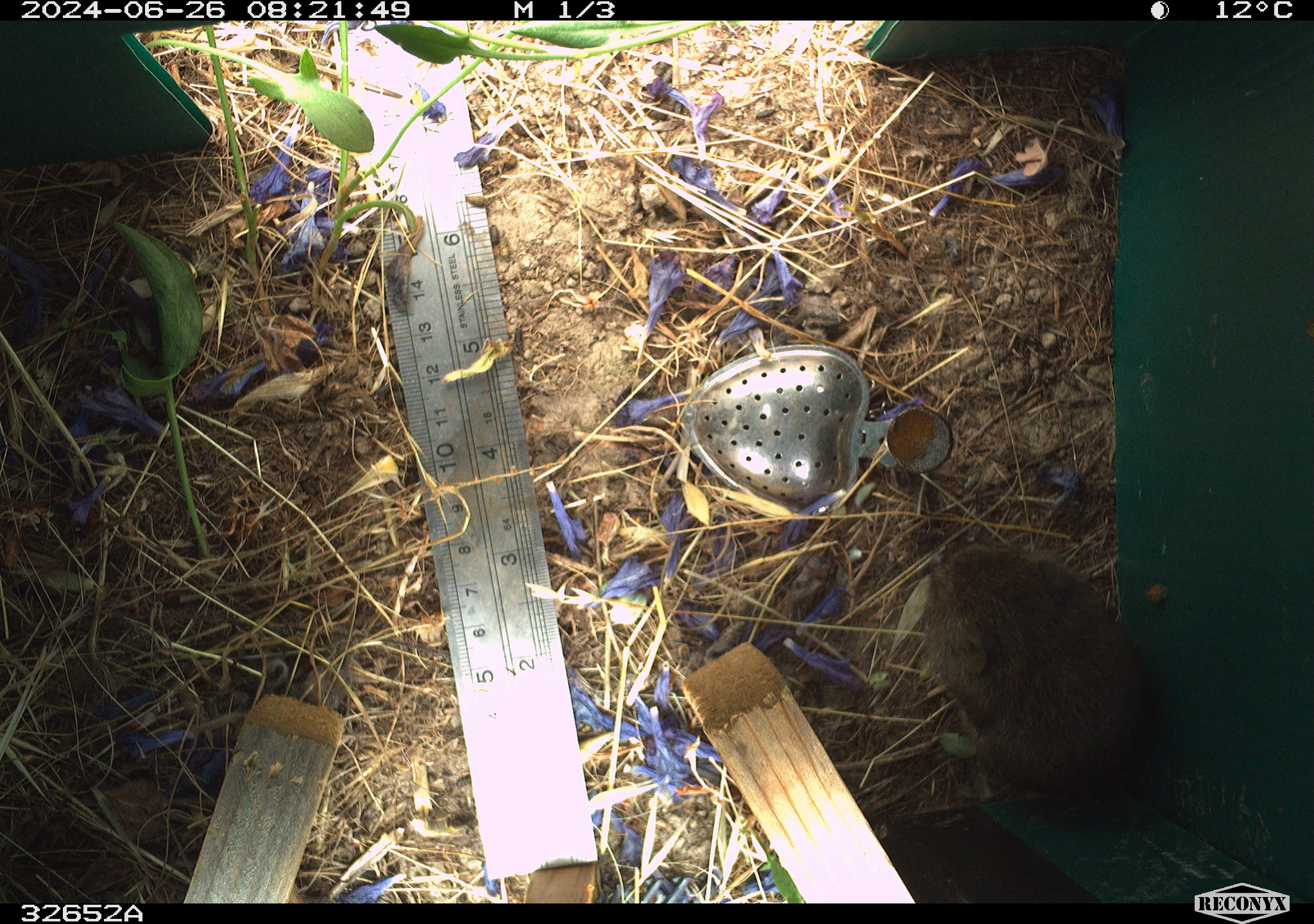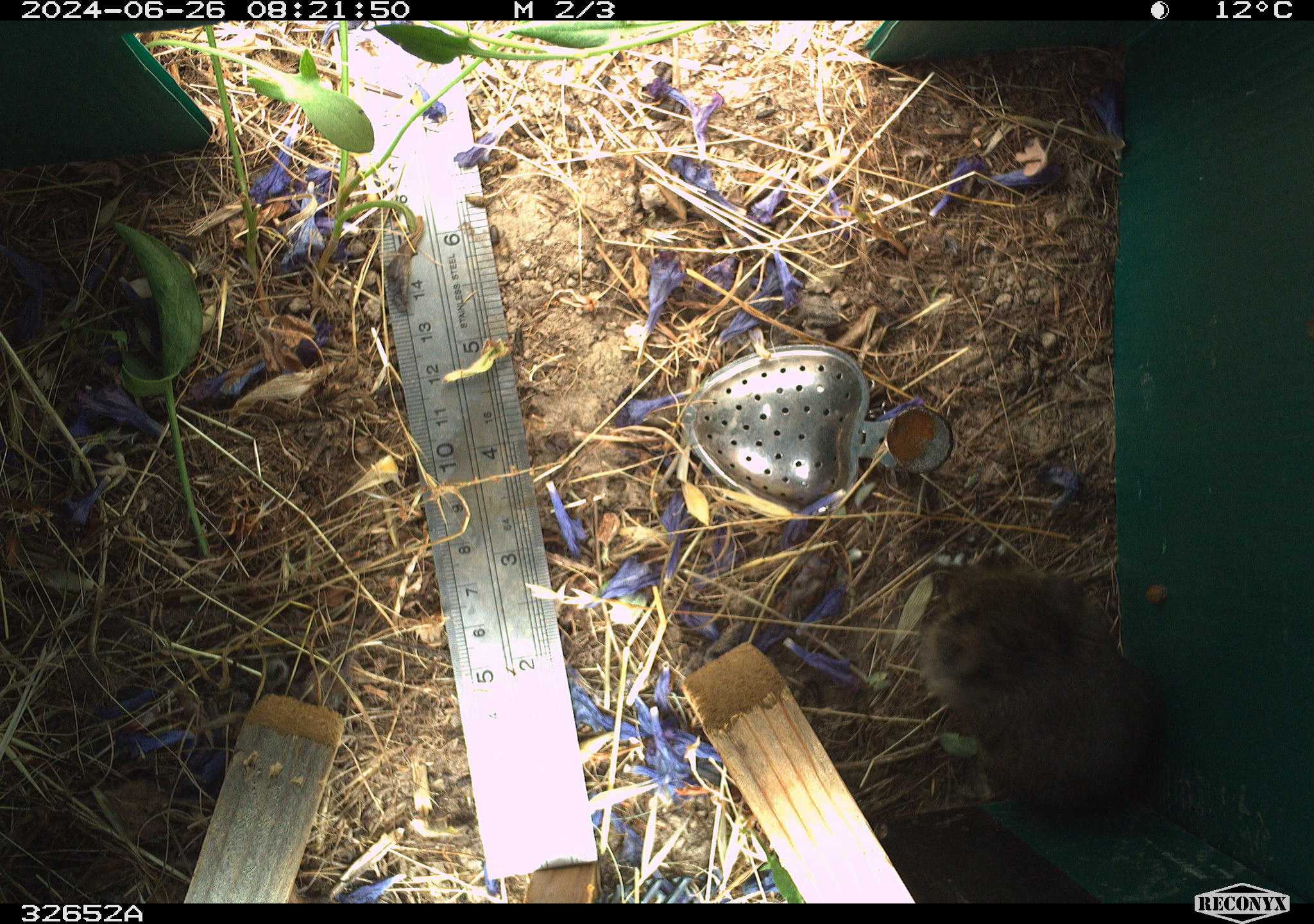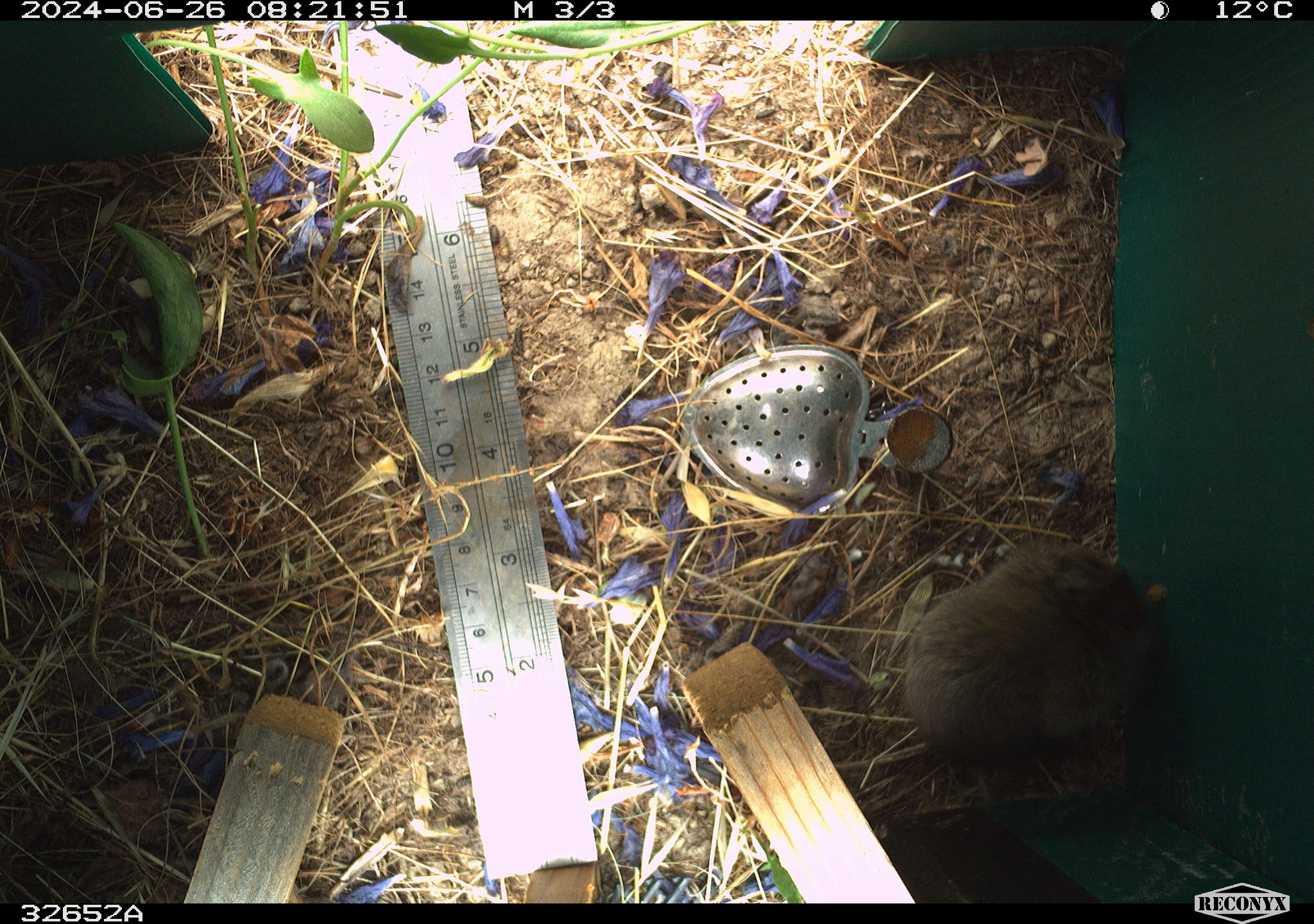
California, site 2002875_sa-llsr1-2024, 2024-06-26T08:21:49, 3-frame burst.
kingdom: Animalia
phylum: Chordata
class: Mammalia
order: Rodentia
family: Cricetidae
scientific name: Arvicolinae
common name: voles, lemmings, and muskrats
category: arvicolinae subfamily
Arvicolinae subfamily (voles, lemmings, and muskrats) (Arvicolinae).